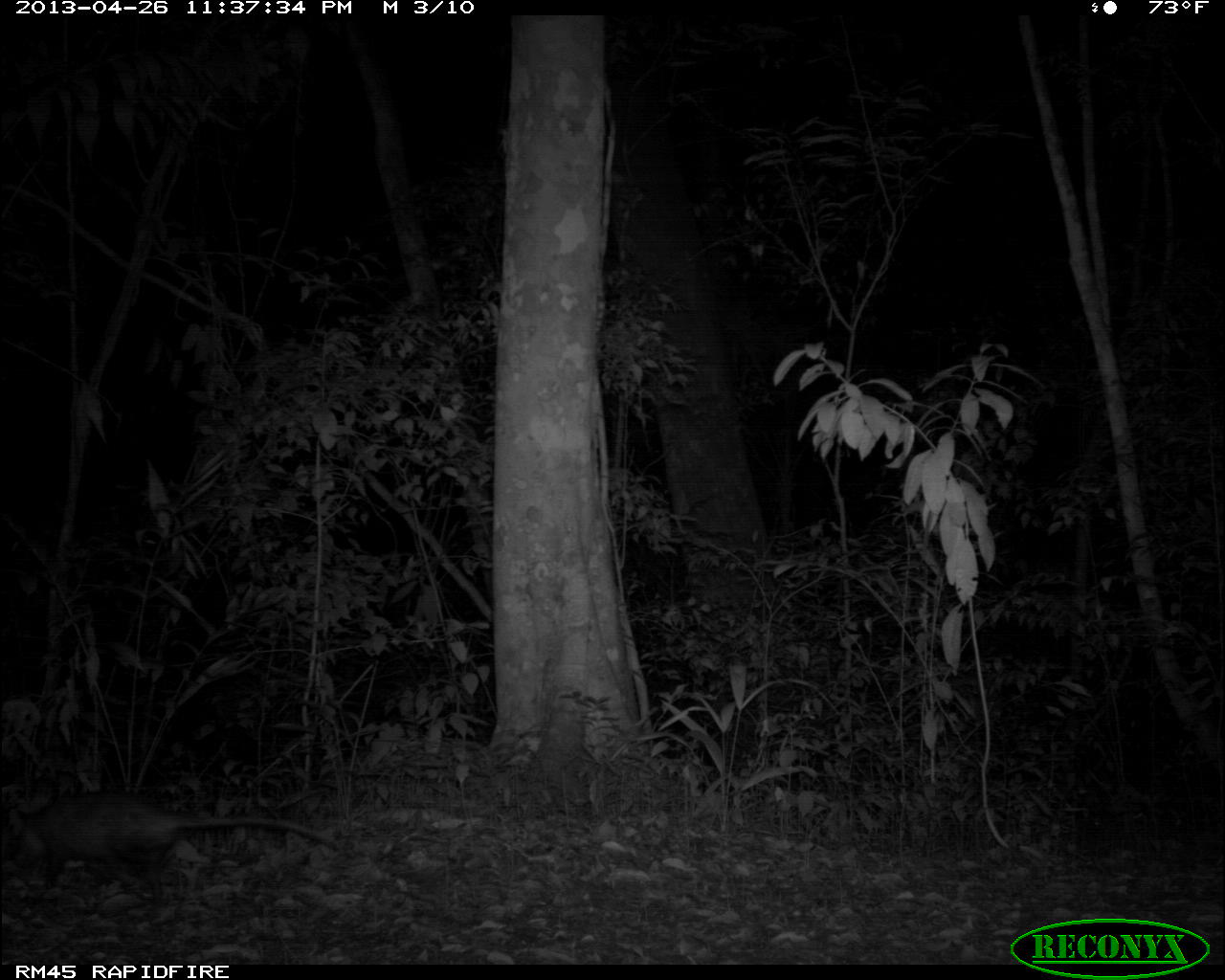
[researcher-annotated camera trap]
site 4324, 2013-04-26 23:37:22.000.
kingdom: Animalia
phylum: Chordata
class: Mammalia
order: Didelphimorphia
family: Didelphidae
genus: Didelphis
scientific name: Didelphis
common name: american opossums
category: didelphis sp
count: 1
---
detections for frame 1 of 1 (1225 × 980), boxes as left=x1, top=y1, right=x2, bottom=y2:
didelphis sp: left=5, top=784, right=342, bottom=911